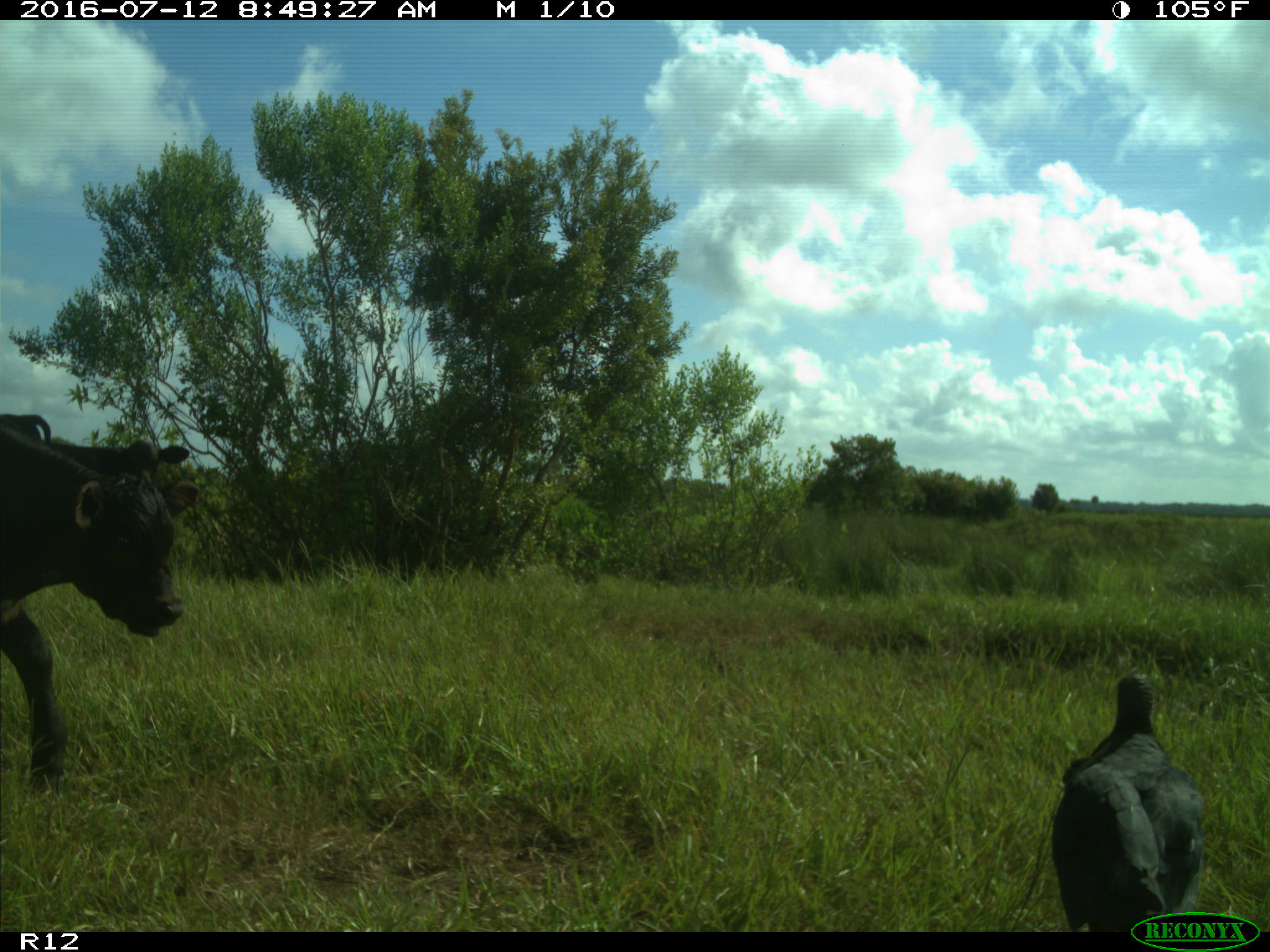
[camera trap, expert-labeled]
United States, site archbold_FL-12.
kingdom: Animalia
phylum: Chordata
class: Mammalia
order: Artiodactyla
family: Bovidae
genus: Bos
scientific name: Bos taurus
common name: domestic cow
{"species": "Bos taurus (domestic cow)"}